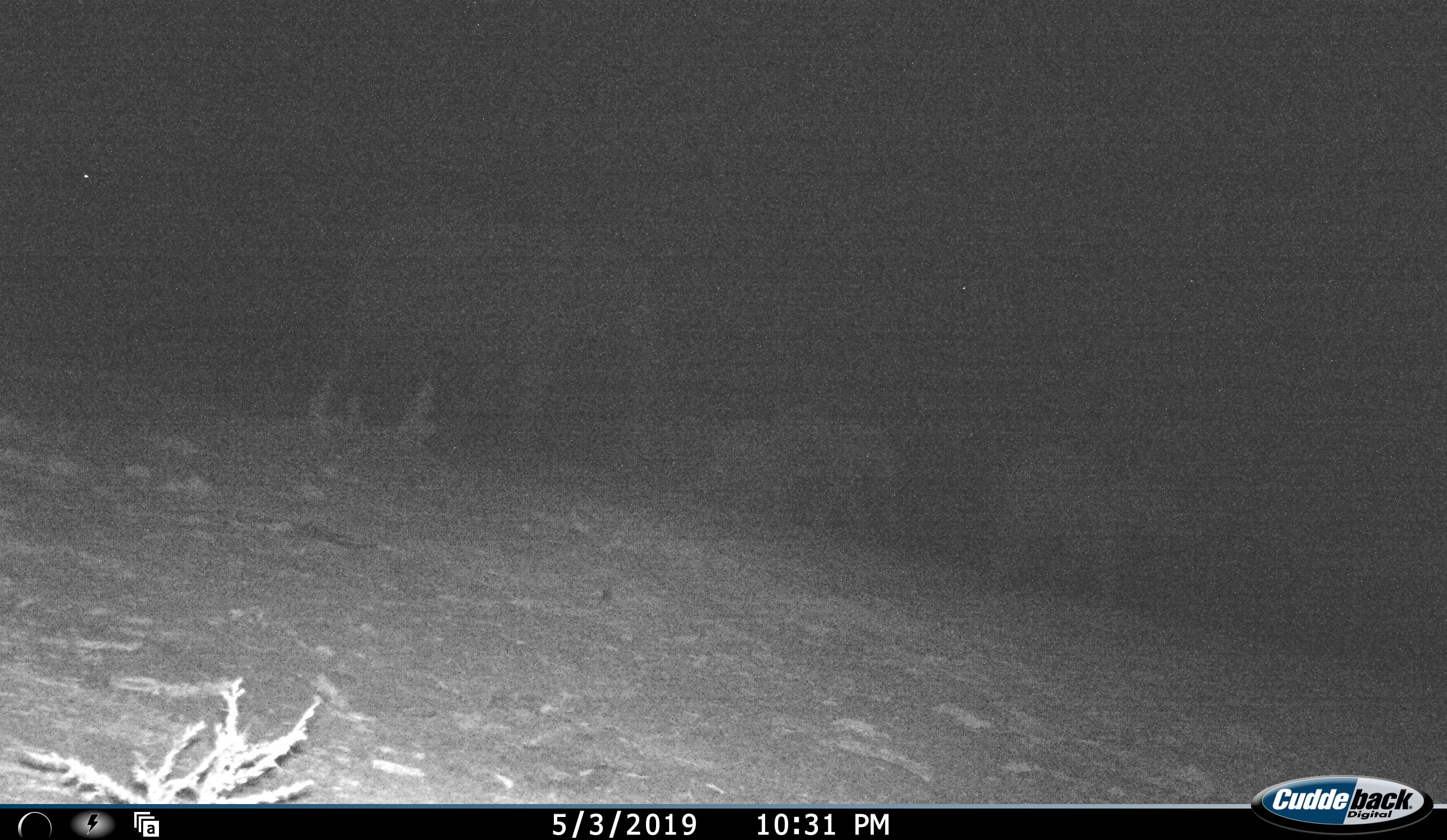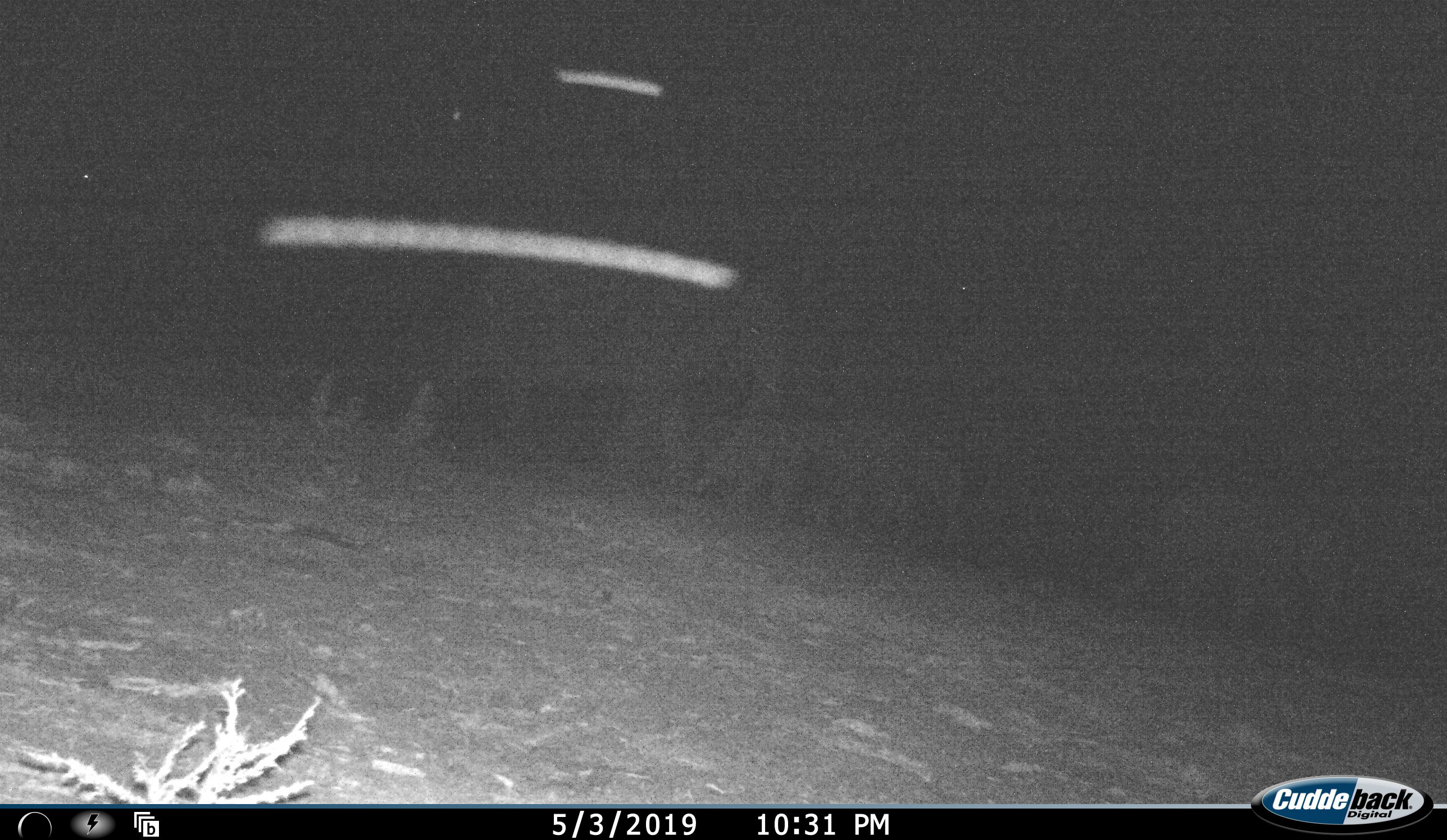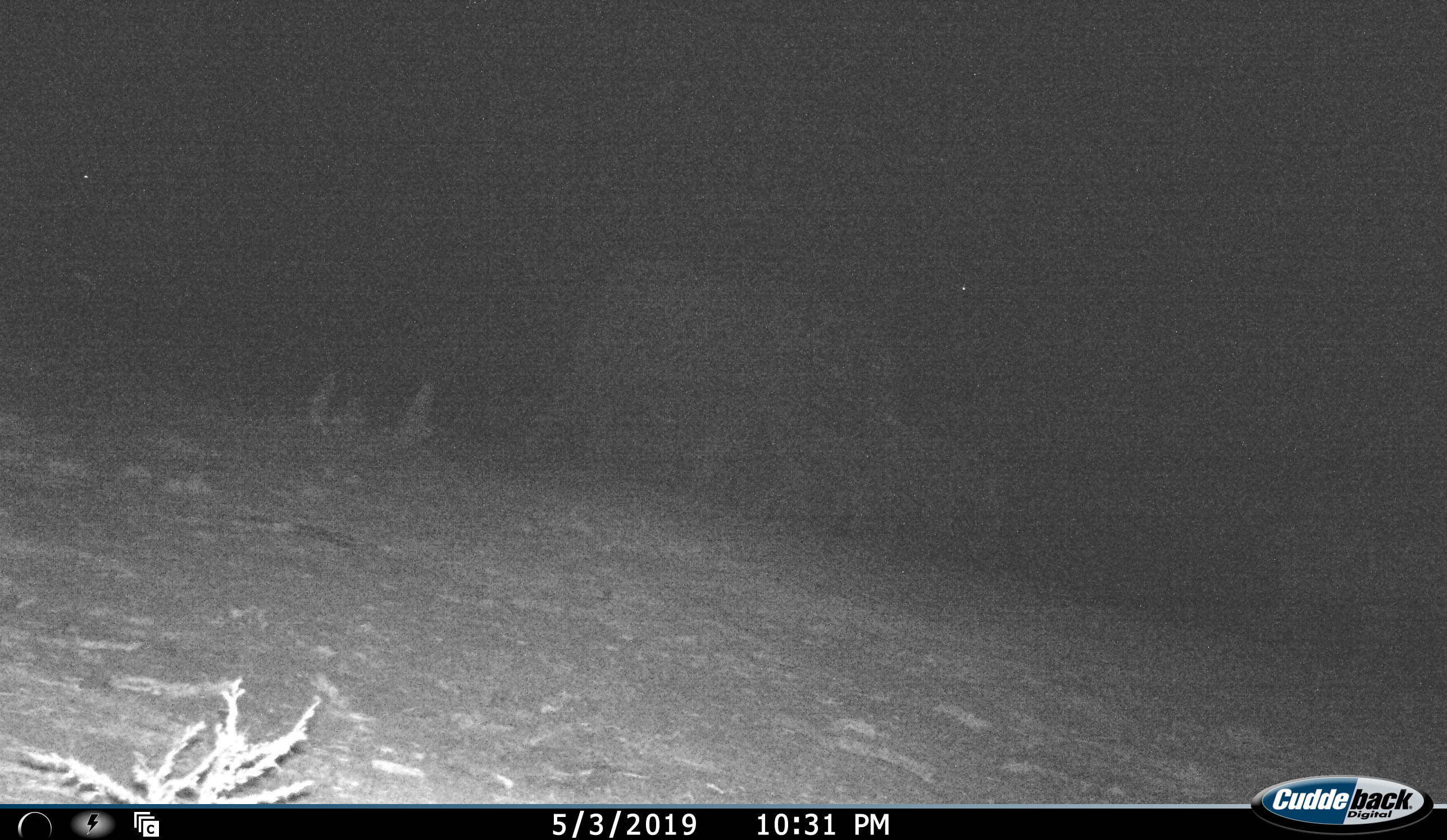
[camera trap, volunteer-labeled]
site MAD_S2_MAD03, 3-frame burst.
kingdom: Animalia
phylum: Chordata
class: Mammalia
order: Proboscidea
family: Elephantidae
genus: Loxodonta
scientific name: Loxodonta africana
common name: african bush elephant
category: elephant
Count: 3.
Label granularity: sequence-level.